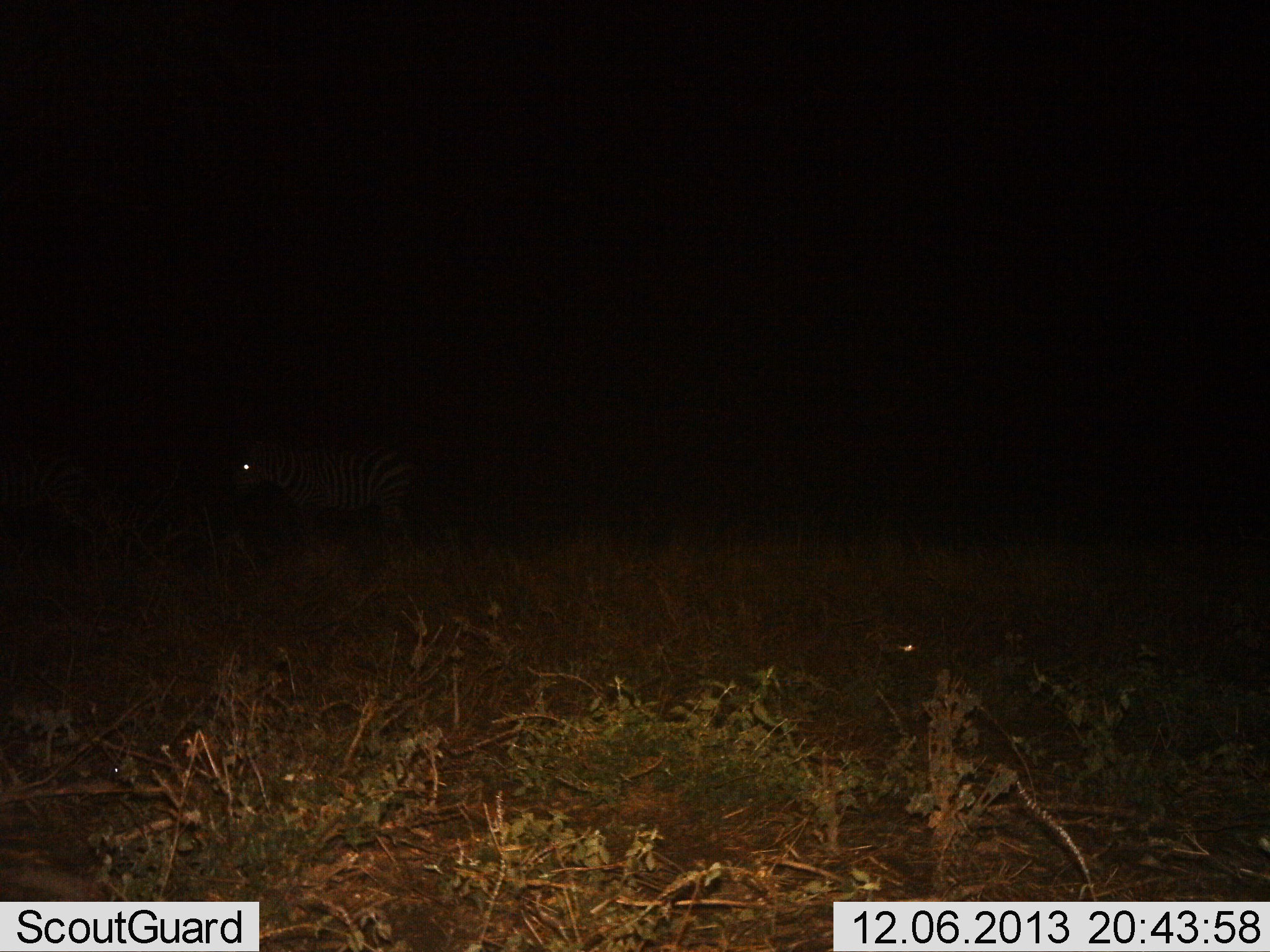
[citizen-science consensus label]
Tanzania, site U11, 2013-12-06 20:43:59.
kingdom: Animalia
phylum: Chordata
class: Mammalia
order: Perissodactyla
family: Equidae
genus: Equus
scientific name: Equus quagga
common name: plains zebra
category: zebra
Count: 1.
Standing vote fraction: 82%.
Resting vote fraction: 0%.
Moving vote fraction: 18%.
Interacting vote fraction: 0%.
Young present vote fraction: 0%.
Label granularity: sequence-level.